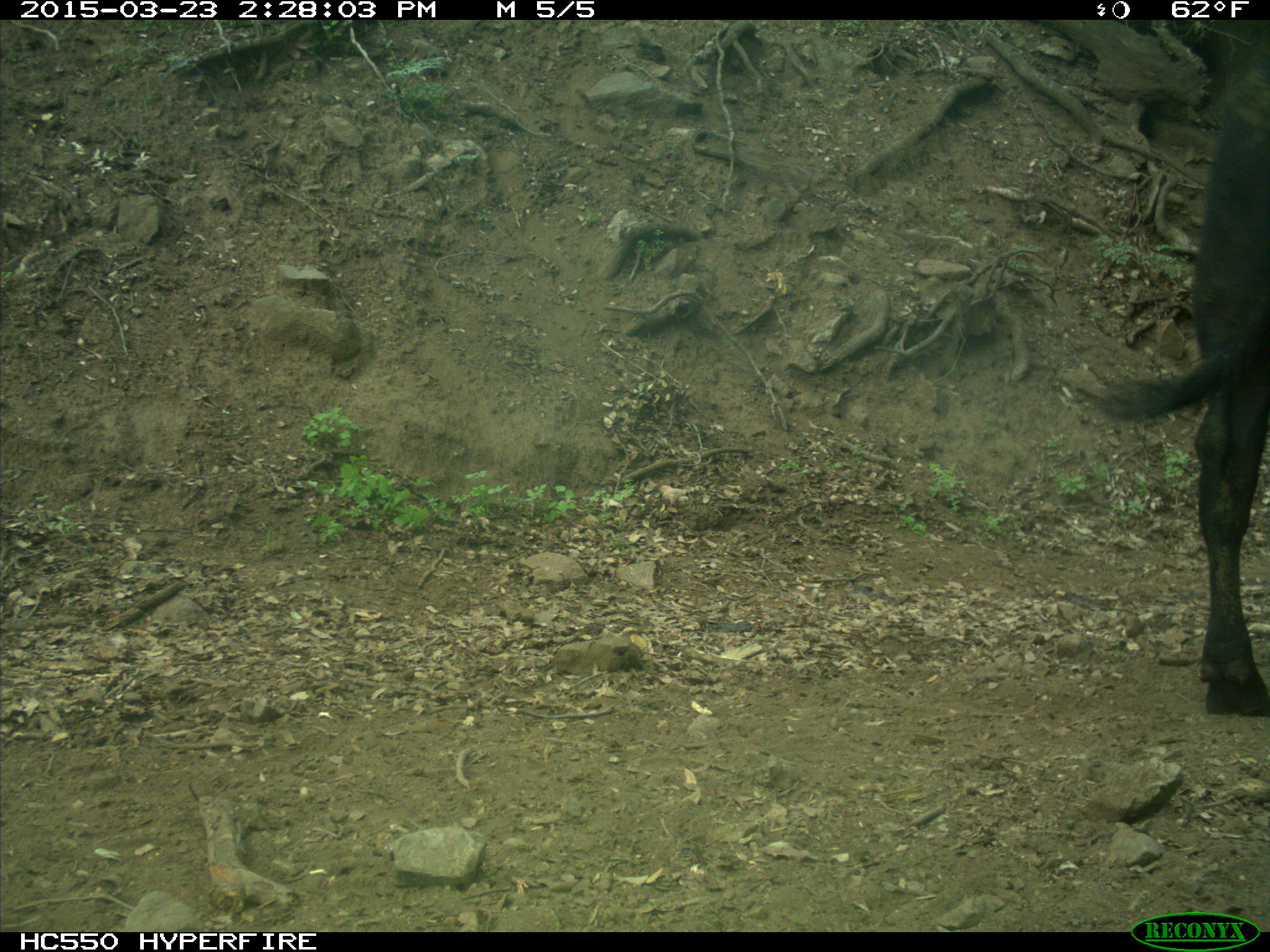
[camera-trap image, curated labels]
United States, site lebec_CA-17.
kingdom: Animalia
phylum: Chordata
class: Mammalia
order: Artiodactyla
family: Bovidae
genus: Bos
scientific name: Bos taurus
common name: domestic cow